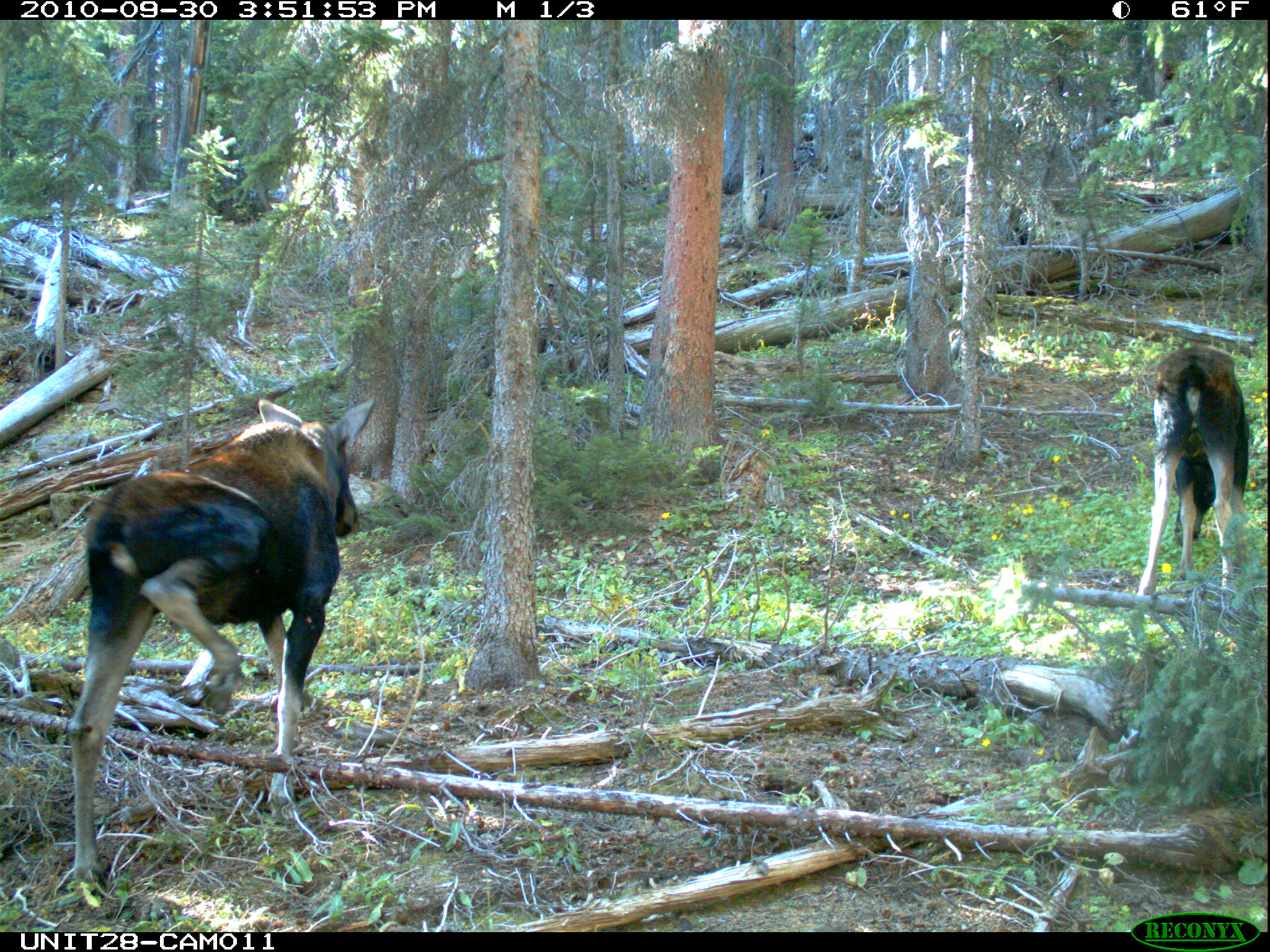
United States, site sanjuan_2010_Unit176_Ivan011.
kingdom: Animalia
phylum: Chordata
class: Mammalia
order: Artiodactyla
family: Cervidae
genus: Alces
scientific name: Alces alces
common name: moose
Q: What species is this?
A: Alces alces (moose).